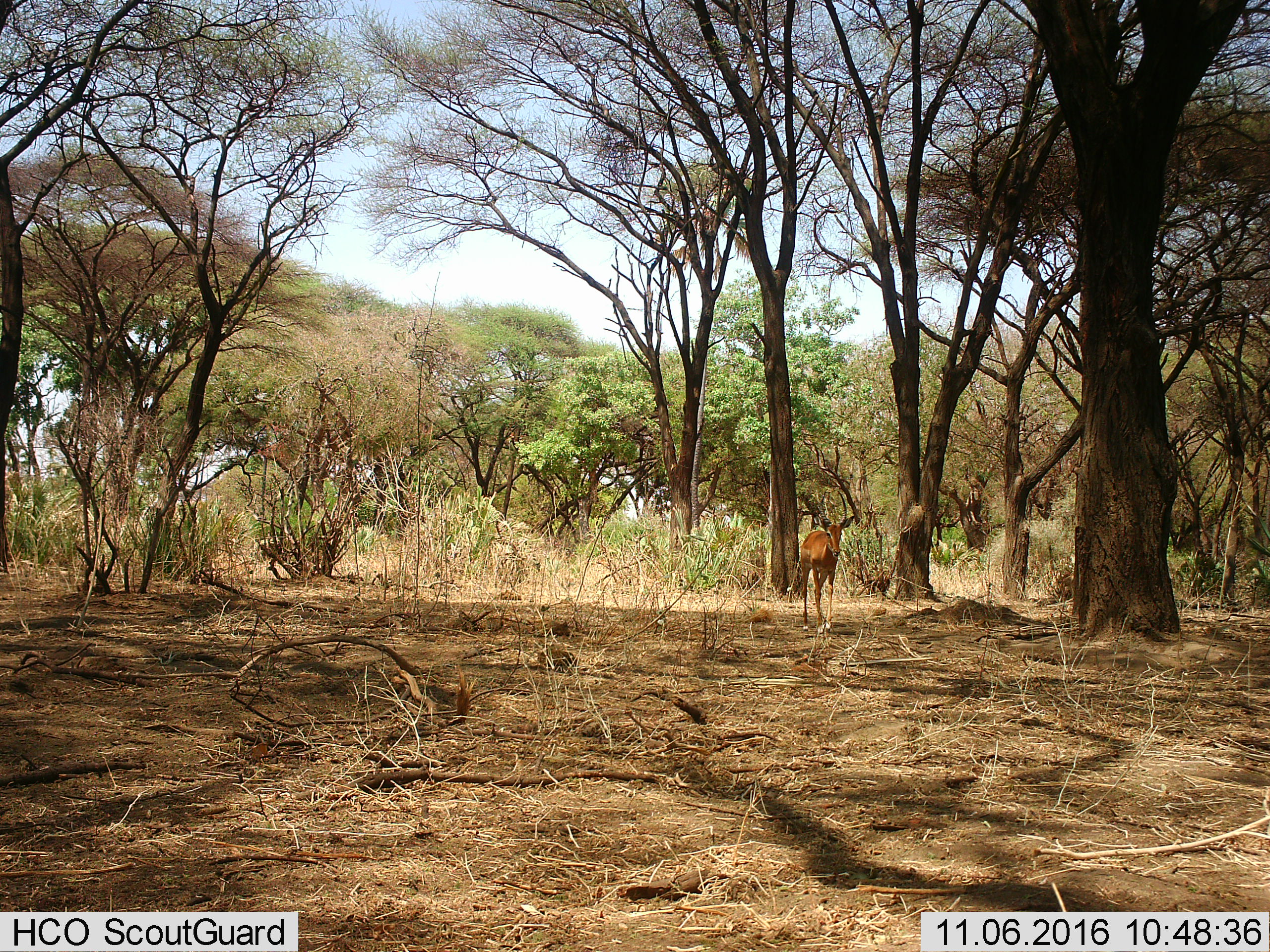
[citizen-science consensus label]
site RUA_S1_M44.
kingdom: Animalia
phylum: Chordata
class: Mammalia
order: Artiodactyla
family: Bovidae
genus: Aepyceros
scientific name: Aepyceros melampus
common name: impala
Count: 1.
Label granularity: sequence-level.